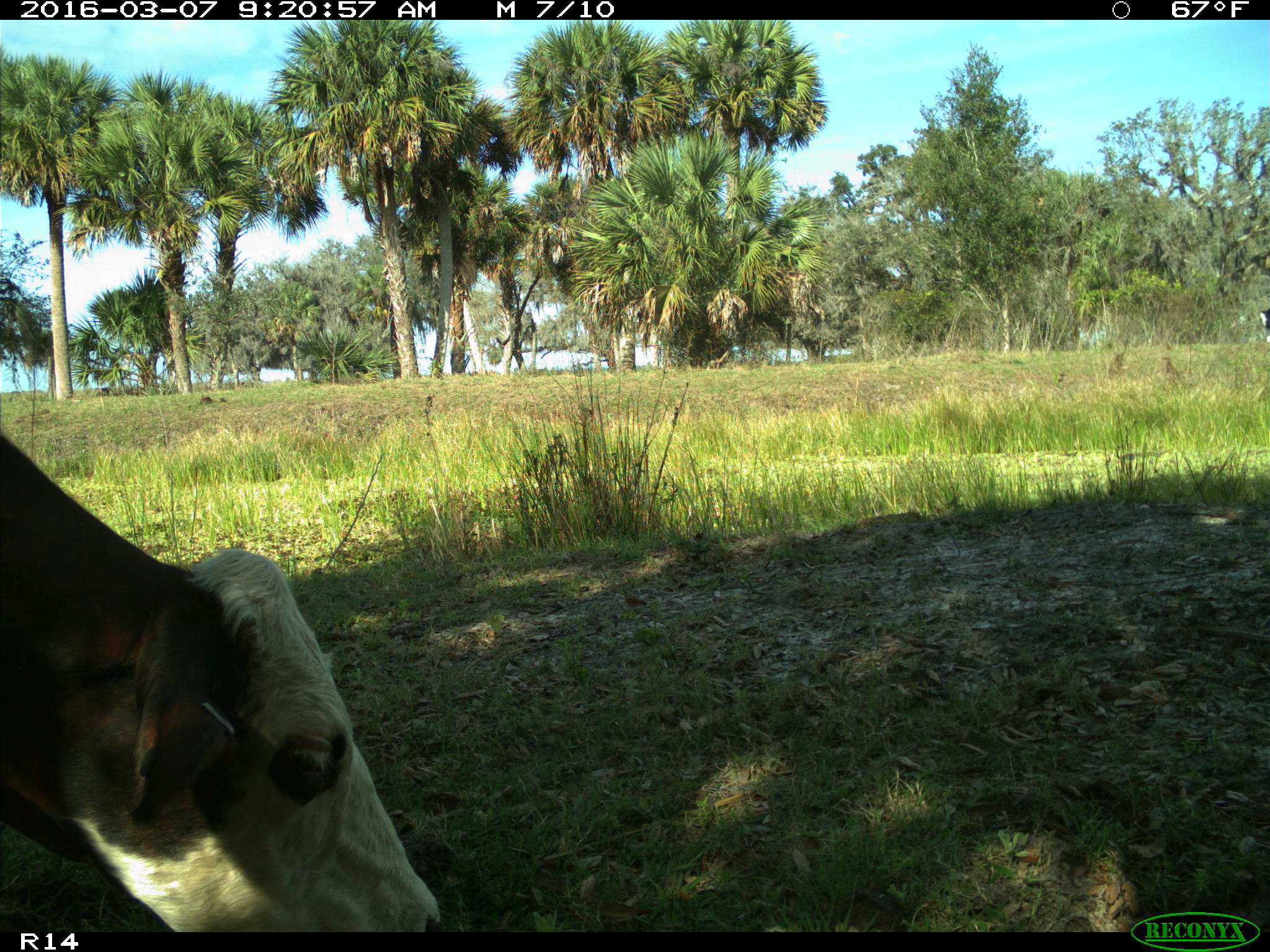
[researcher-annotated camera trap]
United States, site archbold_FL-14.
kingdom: Animalia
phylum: Chordata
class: Mammalia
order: Artiodactyla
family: Bovidae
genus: Bos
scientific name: Bos taurus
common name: domestic cow